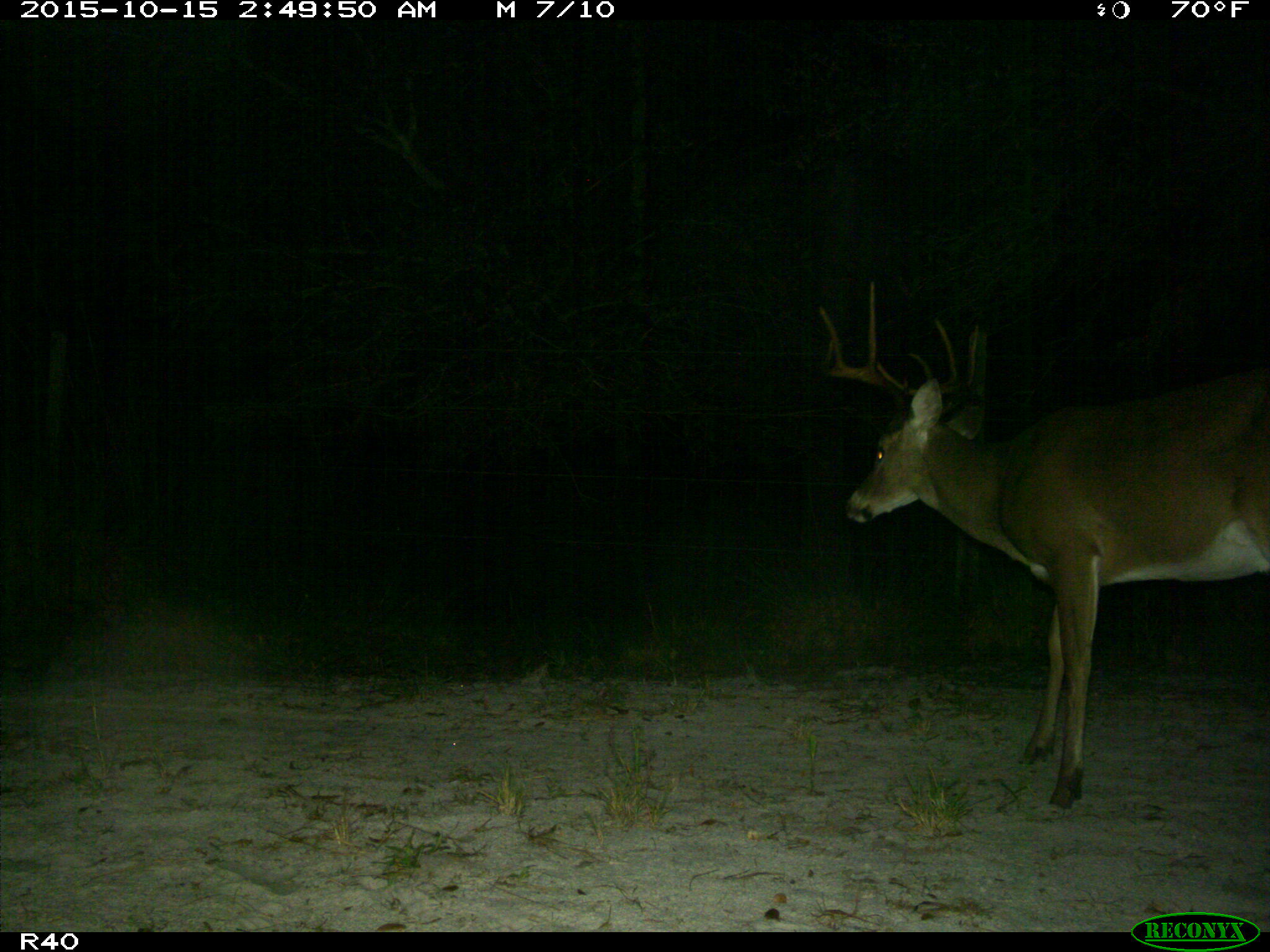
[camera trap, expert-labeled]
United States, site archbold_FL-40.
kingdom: Animalia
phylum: Chordata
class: Mammalia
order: Artiodactyla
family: Cervidae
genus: Odocoileus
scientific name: Odocoileus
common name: deer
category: unidentified deer